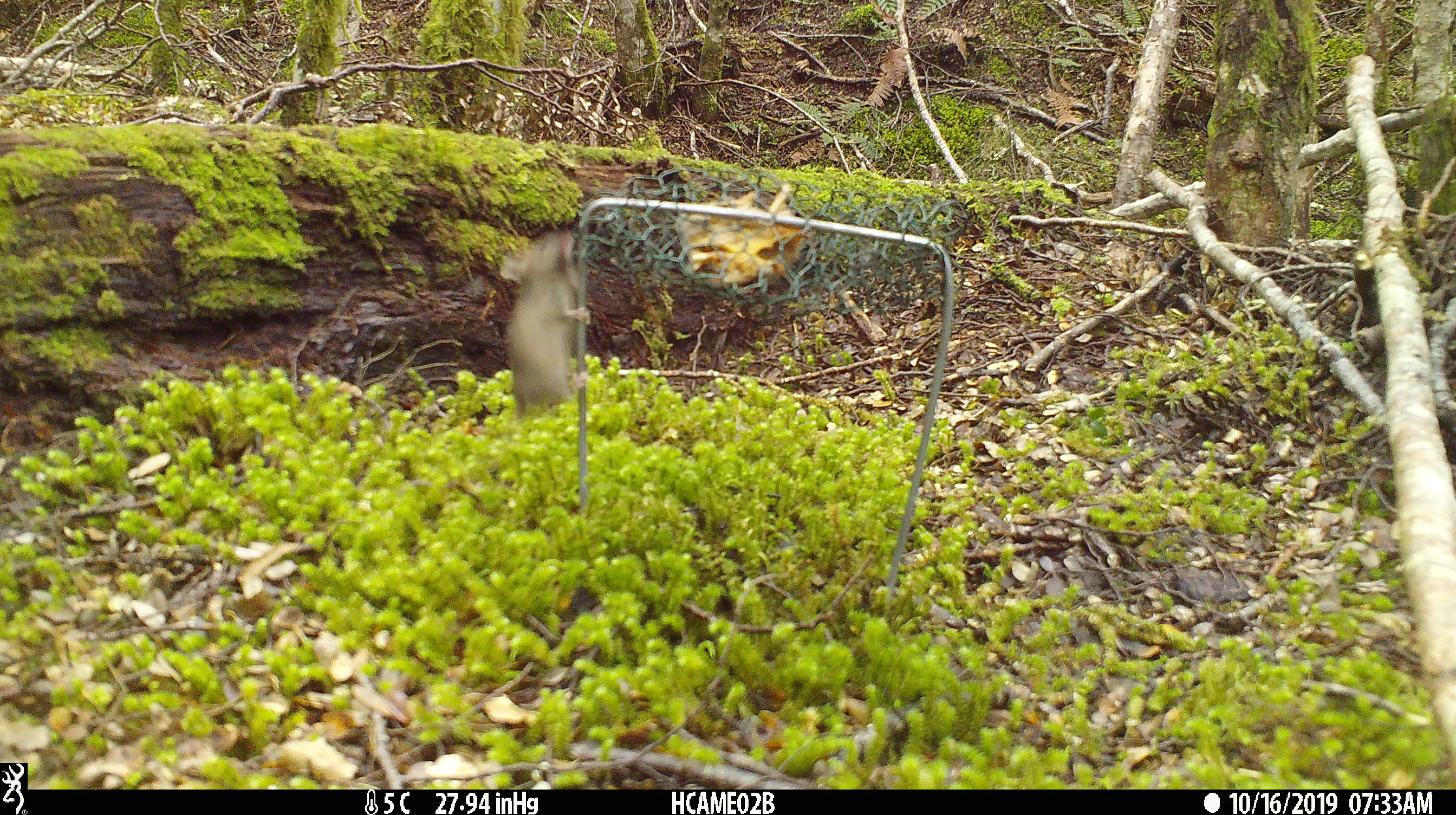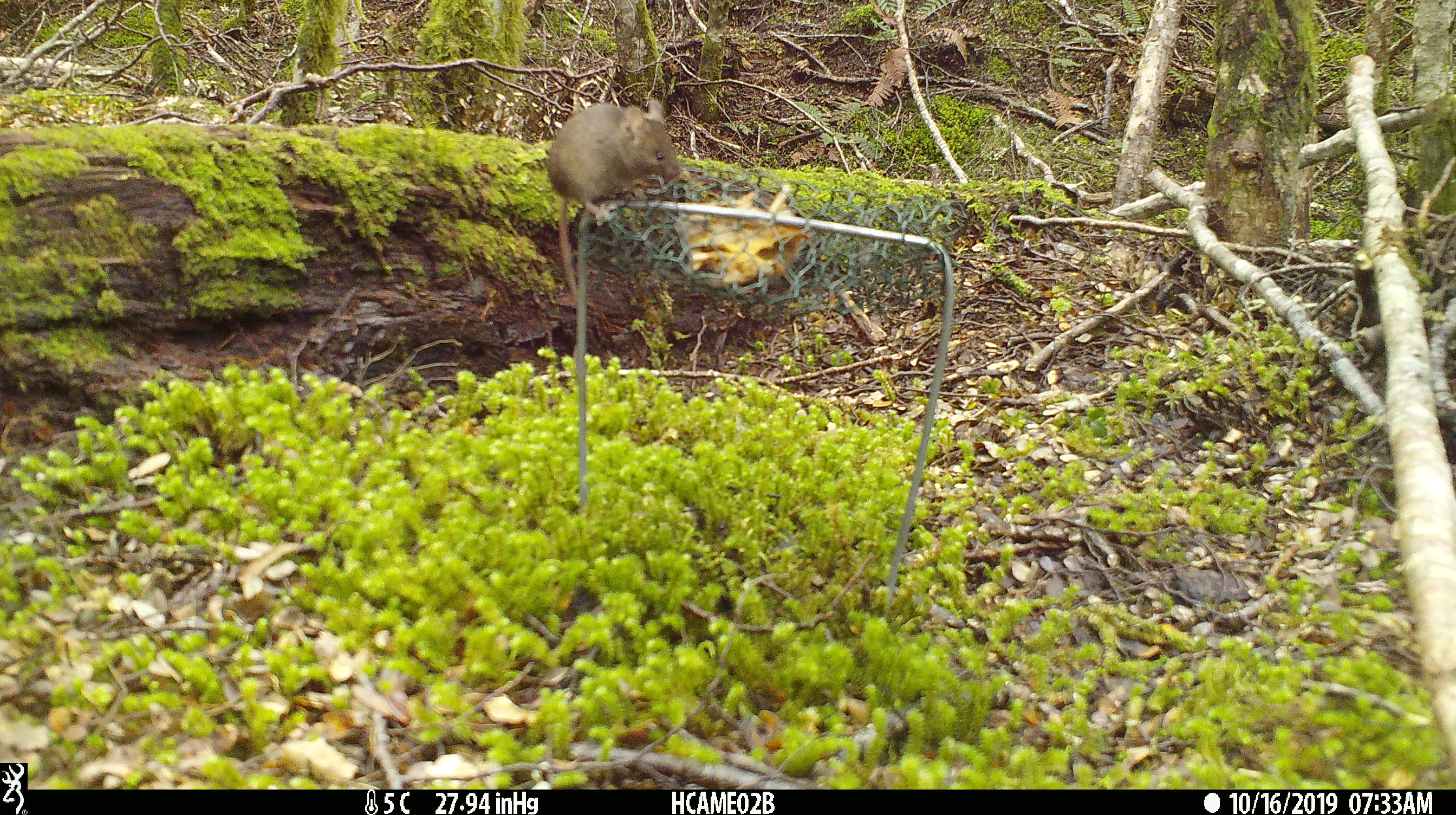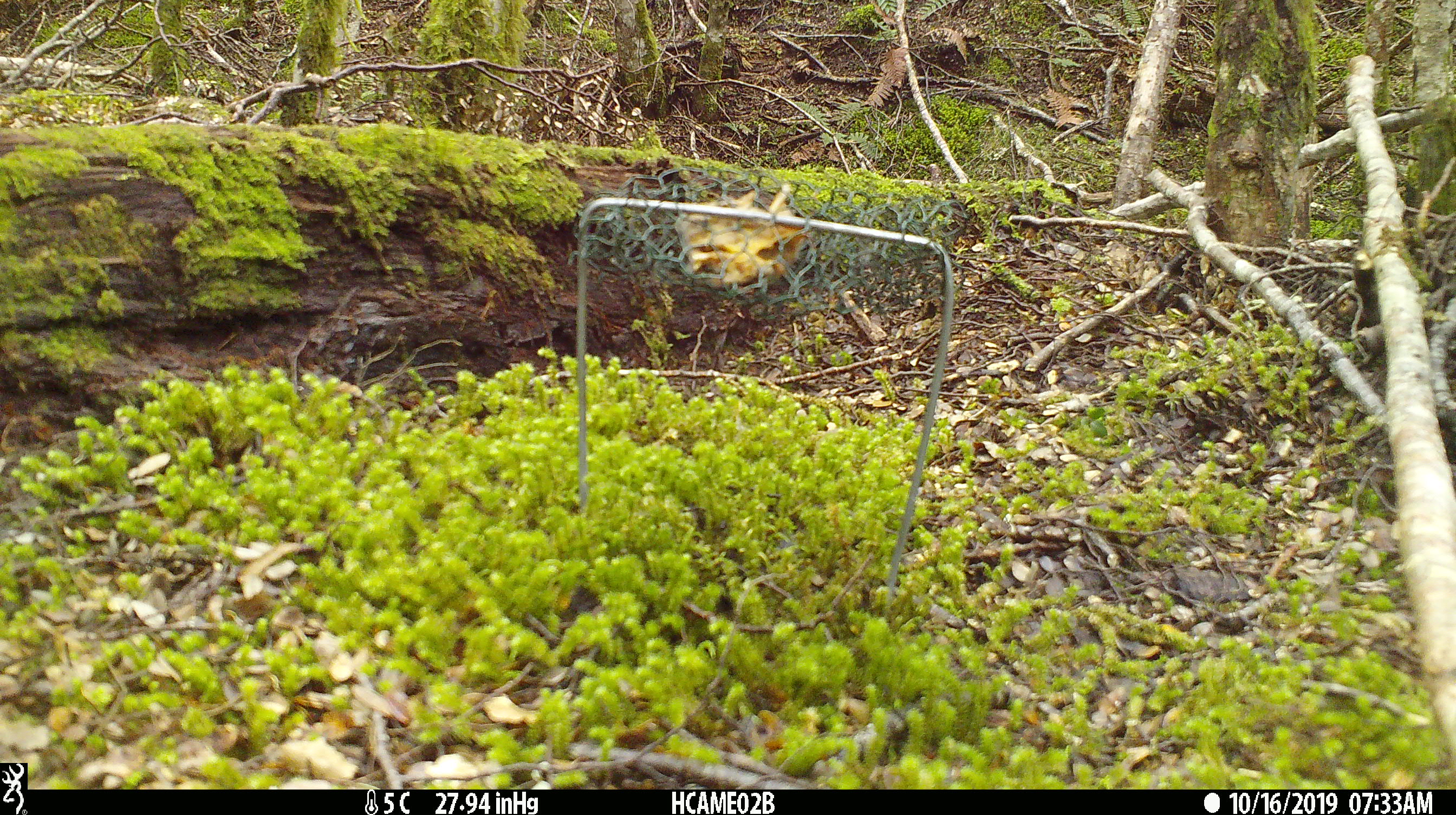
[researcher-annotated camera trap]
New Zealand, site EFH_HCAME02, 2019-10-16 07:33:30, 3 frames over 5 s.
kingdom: Animalia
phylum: Chordata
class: Mammalia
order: Rodentia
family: Muridae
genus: Mus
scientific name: Mus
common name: mouse